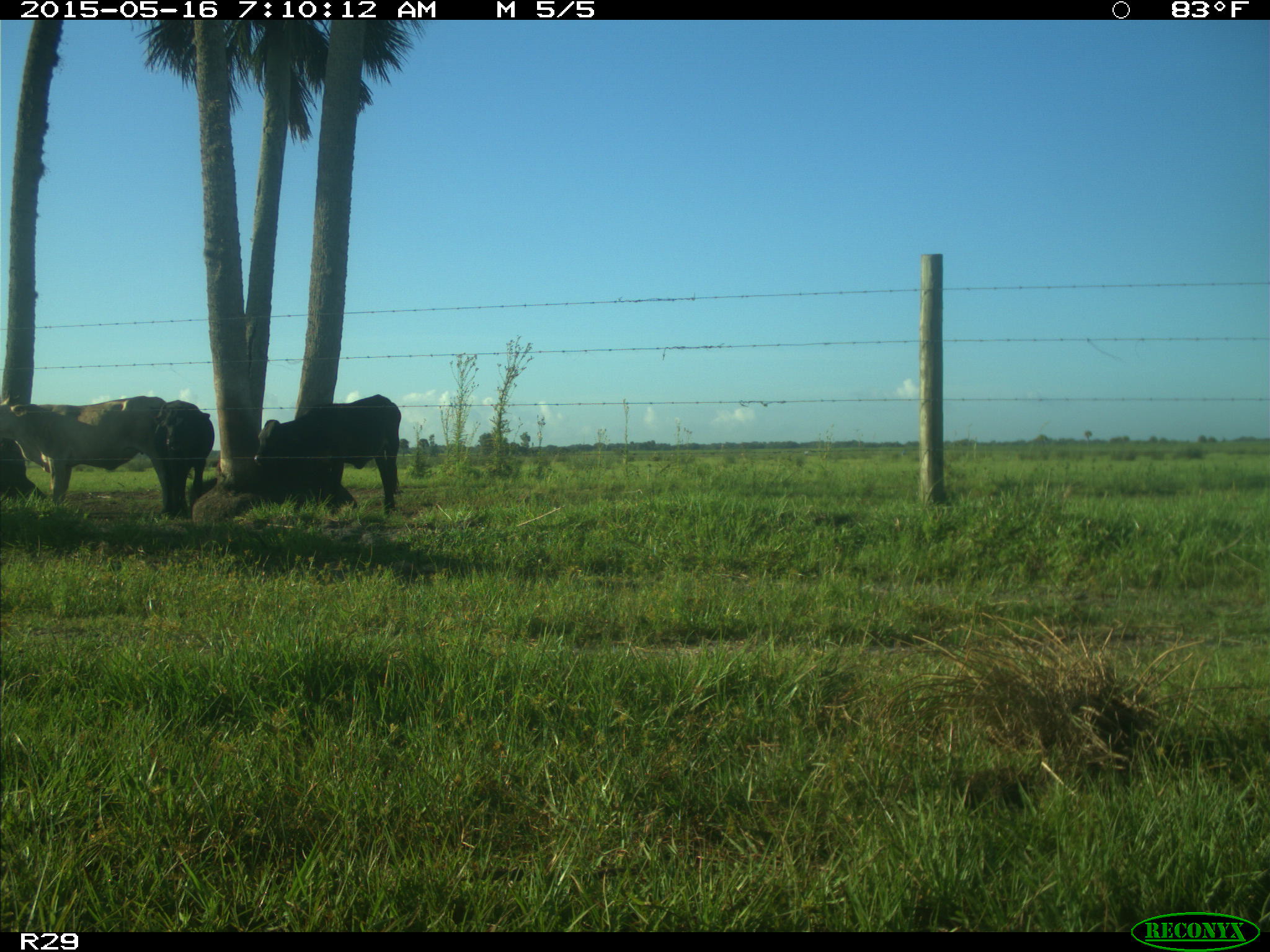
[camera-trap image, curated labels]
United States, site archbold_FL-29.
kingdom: Animalia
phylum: Chordata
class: Mammalia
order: Artiodactyla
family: Bovidae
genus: Bos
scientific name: Bos taurus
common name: domestic cow